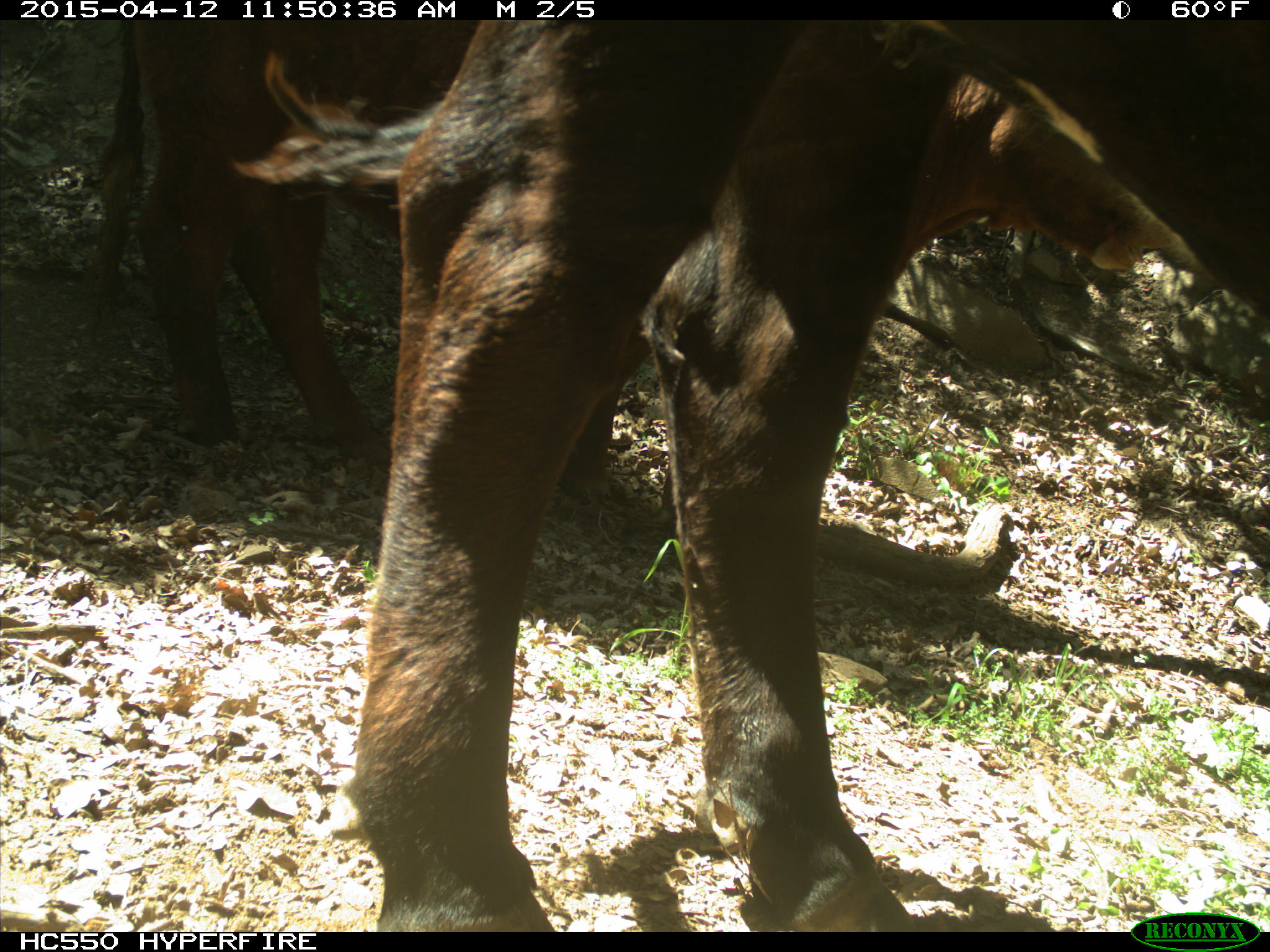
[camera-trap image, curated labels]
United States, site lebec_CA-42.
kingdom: Animalia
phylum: Chordata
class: Mammalia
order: Artiodactyla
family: Bovidae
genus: Bos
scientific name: Bos taurus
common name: domestic cow